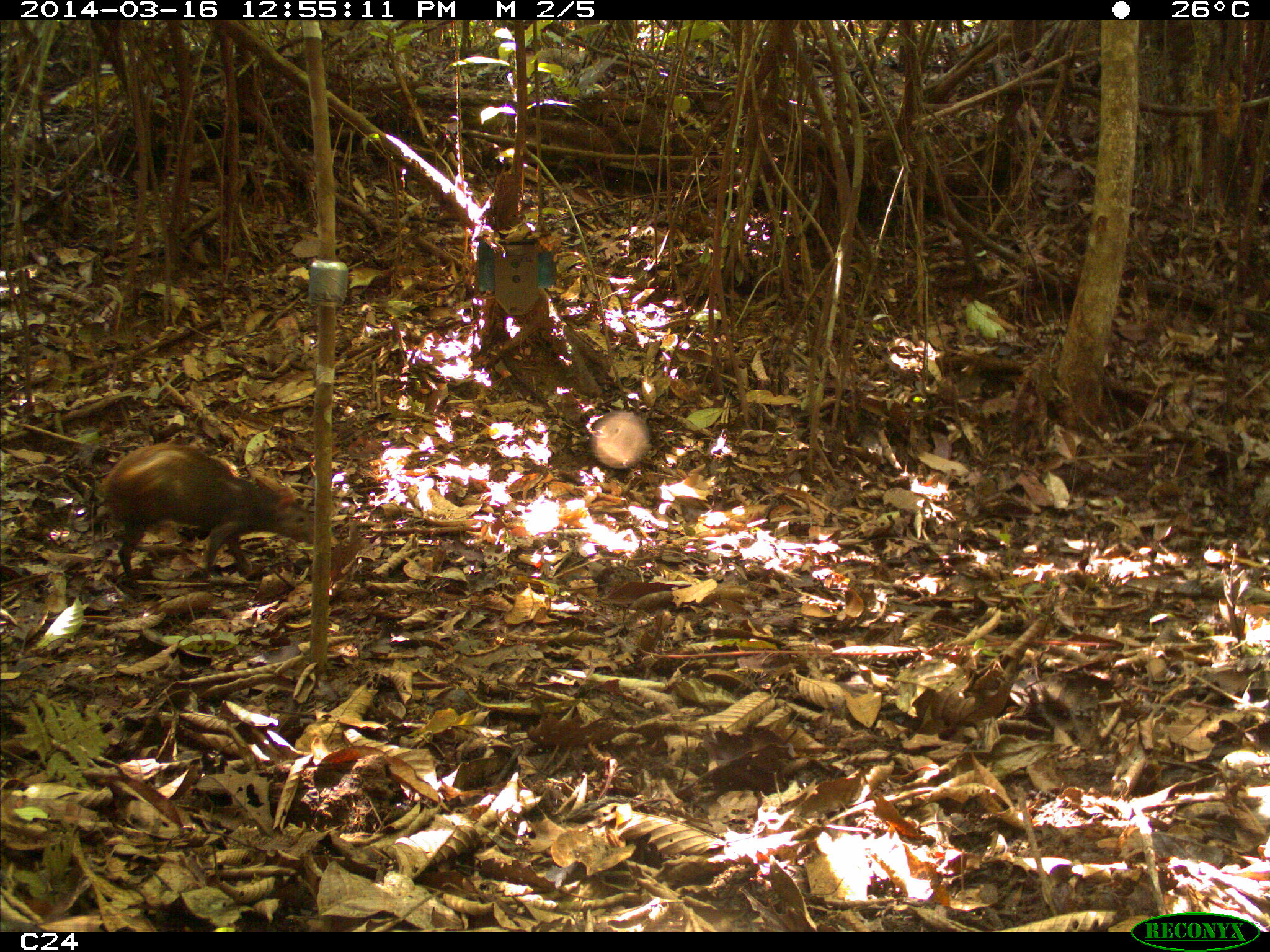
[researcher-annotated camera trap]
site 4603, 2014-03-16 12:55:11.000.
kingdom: Animalia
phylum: Chordata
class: Mammalia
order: Rodentia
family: Dasyproctidae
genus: Dasyprocta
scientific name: Dasyprocta leporina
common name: red-rumped agouti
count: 1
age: adult